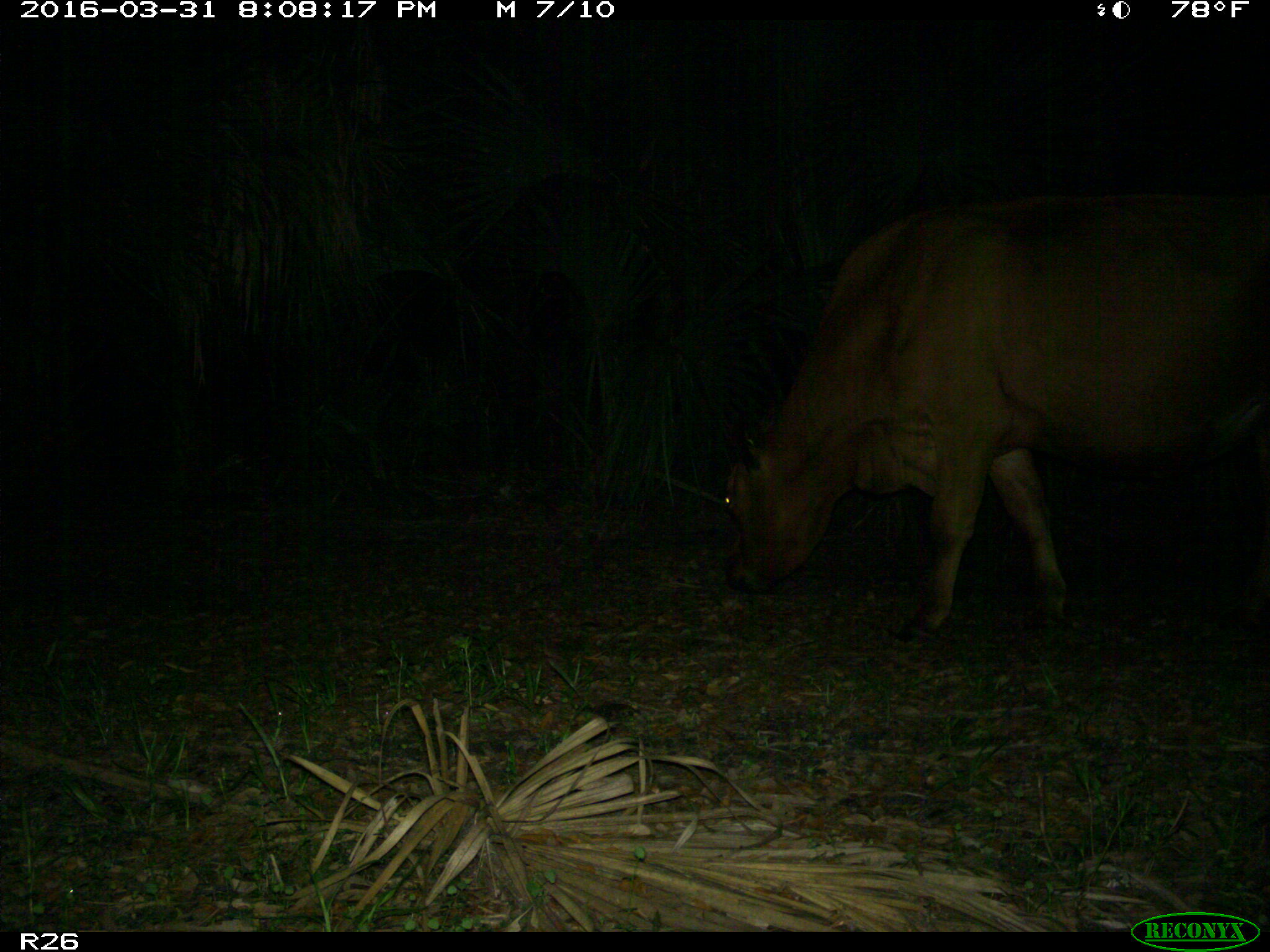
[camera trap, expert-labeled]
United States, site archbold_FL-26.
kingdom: Animalia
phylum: Chordata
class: Mammalia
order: Artiodactyla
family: Bovidae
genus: Bos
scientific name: Bos taurus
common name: domestic cow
Bos taurus (domestic cow).